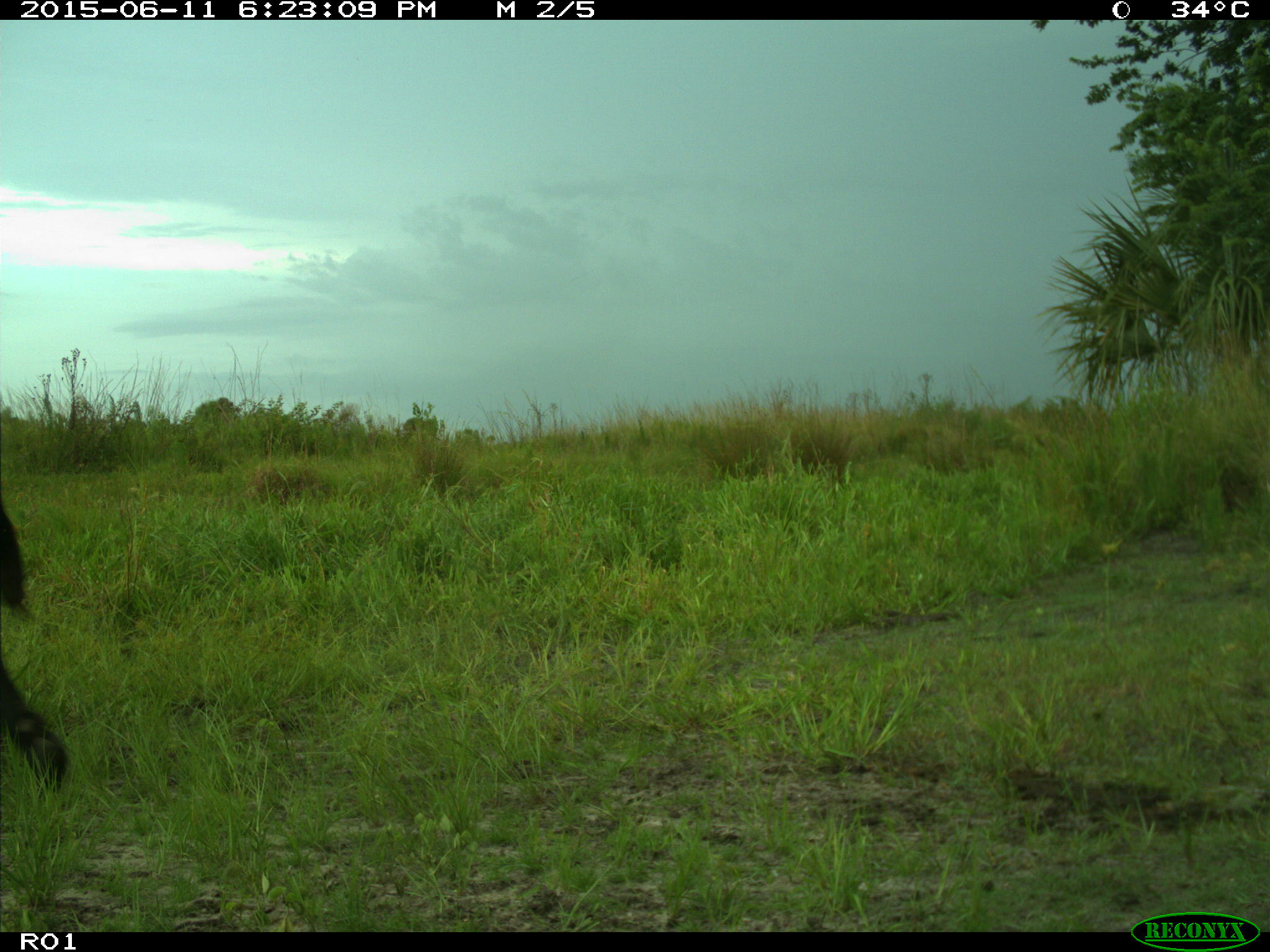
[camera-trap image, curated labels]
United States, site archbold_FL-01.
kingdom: Animalia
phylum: Chordata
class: Mammalia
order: Artiodactyla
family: Bovidae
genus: Bos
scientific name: Bos taurus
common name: domestic cow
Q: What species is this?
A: Bos taurus (domestic cow).